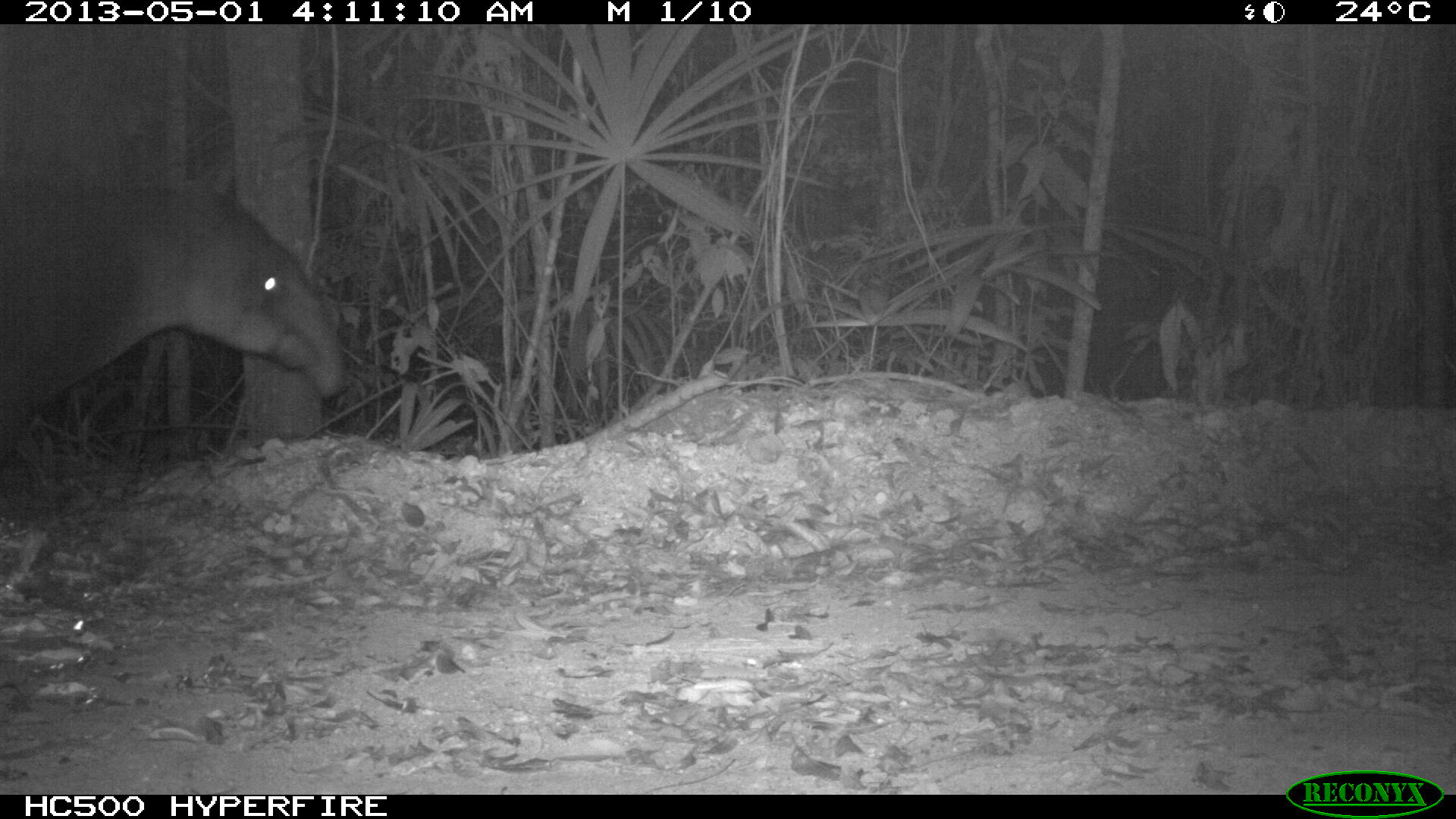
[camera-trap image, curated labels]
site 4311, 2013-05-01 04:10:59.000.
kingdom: Animalia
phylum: Chordata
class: Mammalia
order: Perissodactyla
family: Tapiridae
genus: Tapirus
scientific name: Tapirus bairdii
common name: baird's tapir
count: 1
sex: male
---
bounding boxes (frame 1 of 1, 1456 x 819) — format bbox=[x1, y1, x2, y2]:
tapirus bairdii: bbox=[0, 173, 346, 467]